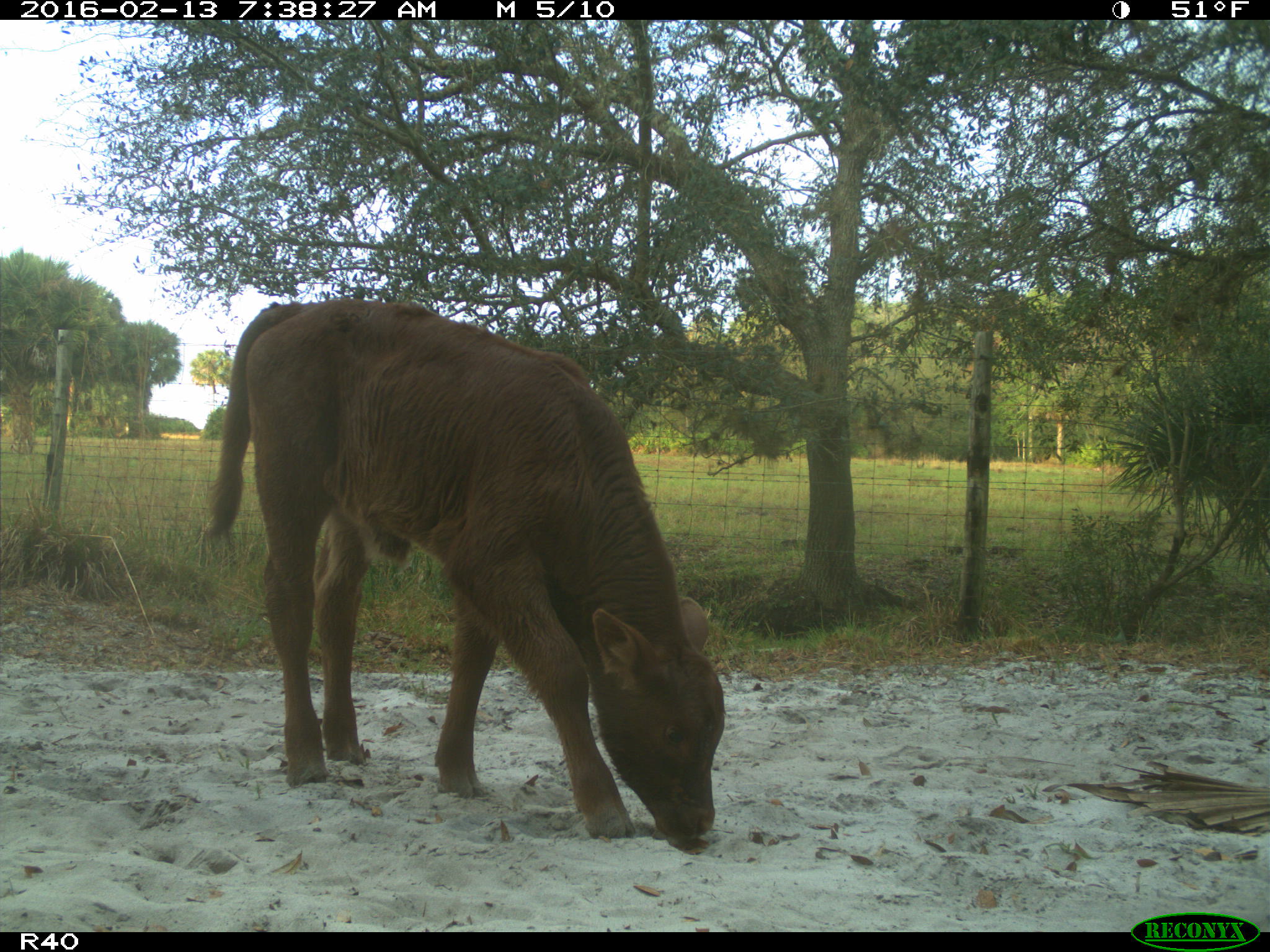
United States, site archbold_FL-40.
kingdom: Animalia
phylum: Chordata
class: Mammalia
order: Artiodactyla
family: Bovidae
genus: Bos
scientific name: Bos taurus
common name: domestic cow